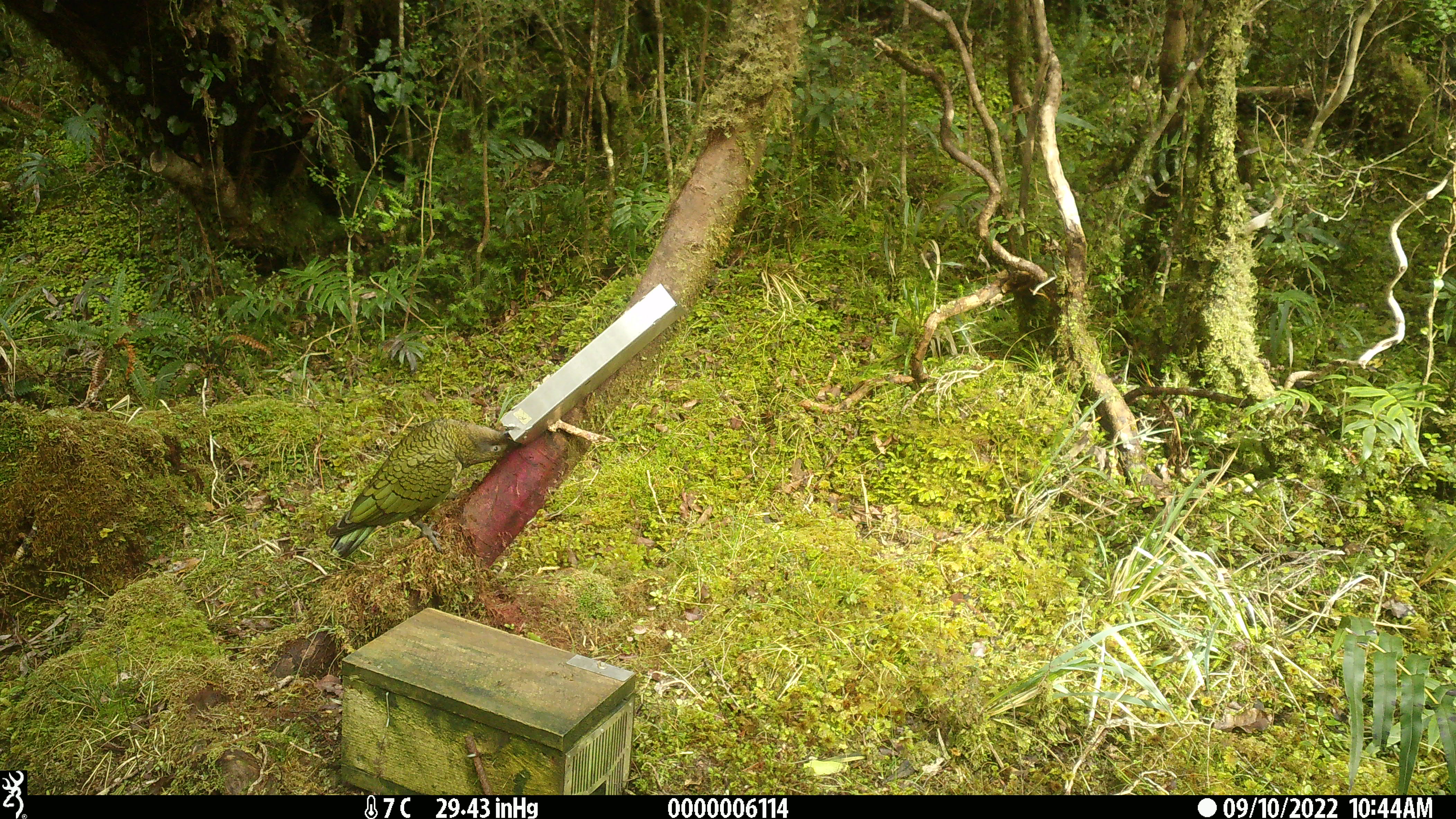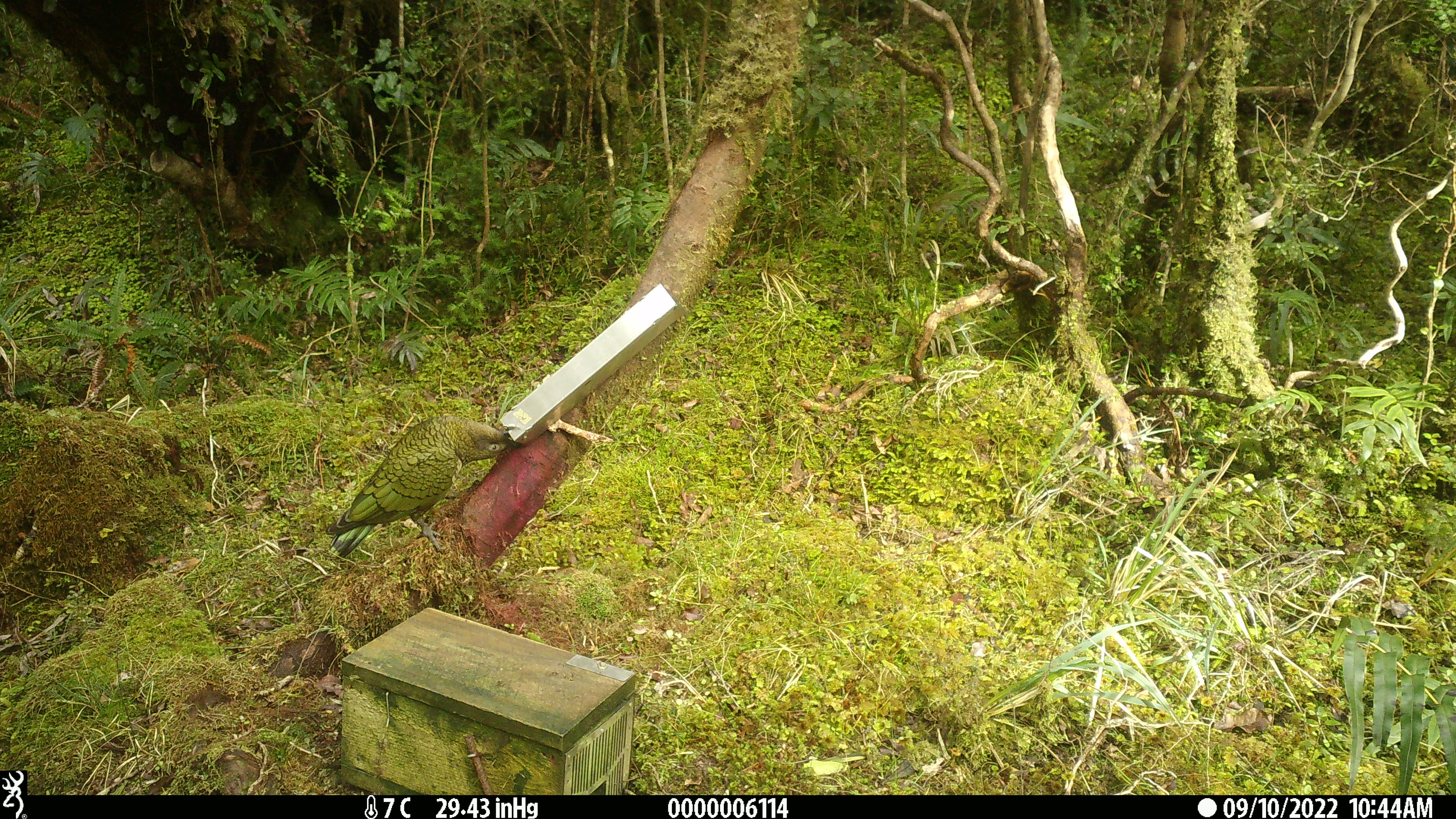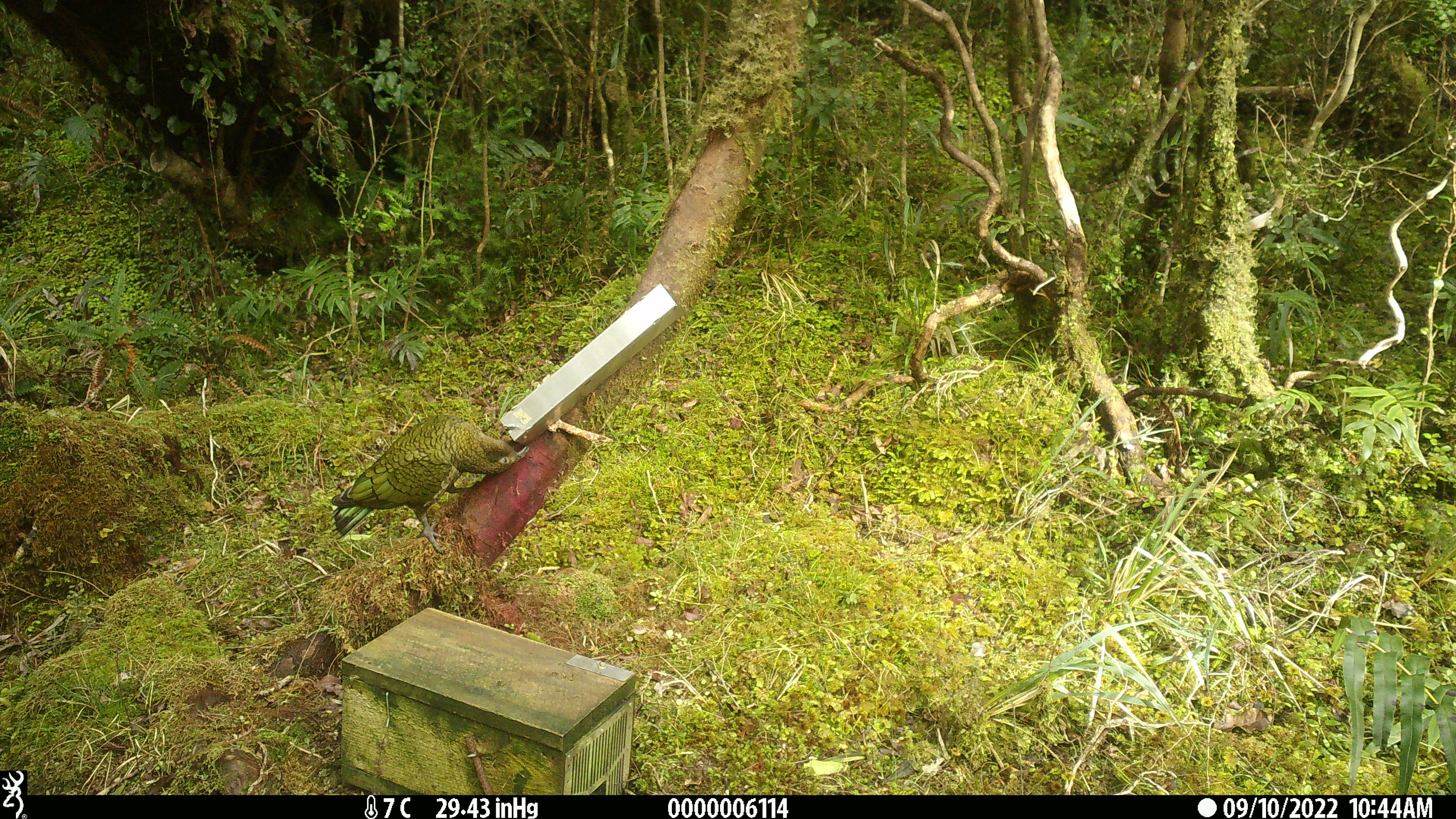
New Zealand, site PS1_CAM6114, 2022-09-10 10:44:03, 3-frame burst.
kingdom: Animalia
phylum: Chordata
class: Aves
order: Psittaciformes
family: Strigopidae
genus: Nestor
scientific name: Nestor notabilis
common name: kea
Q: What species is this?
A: Kea (Nestor notabilis).